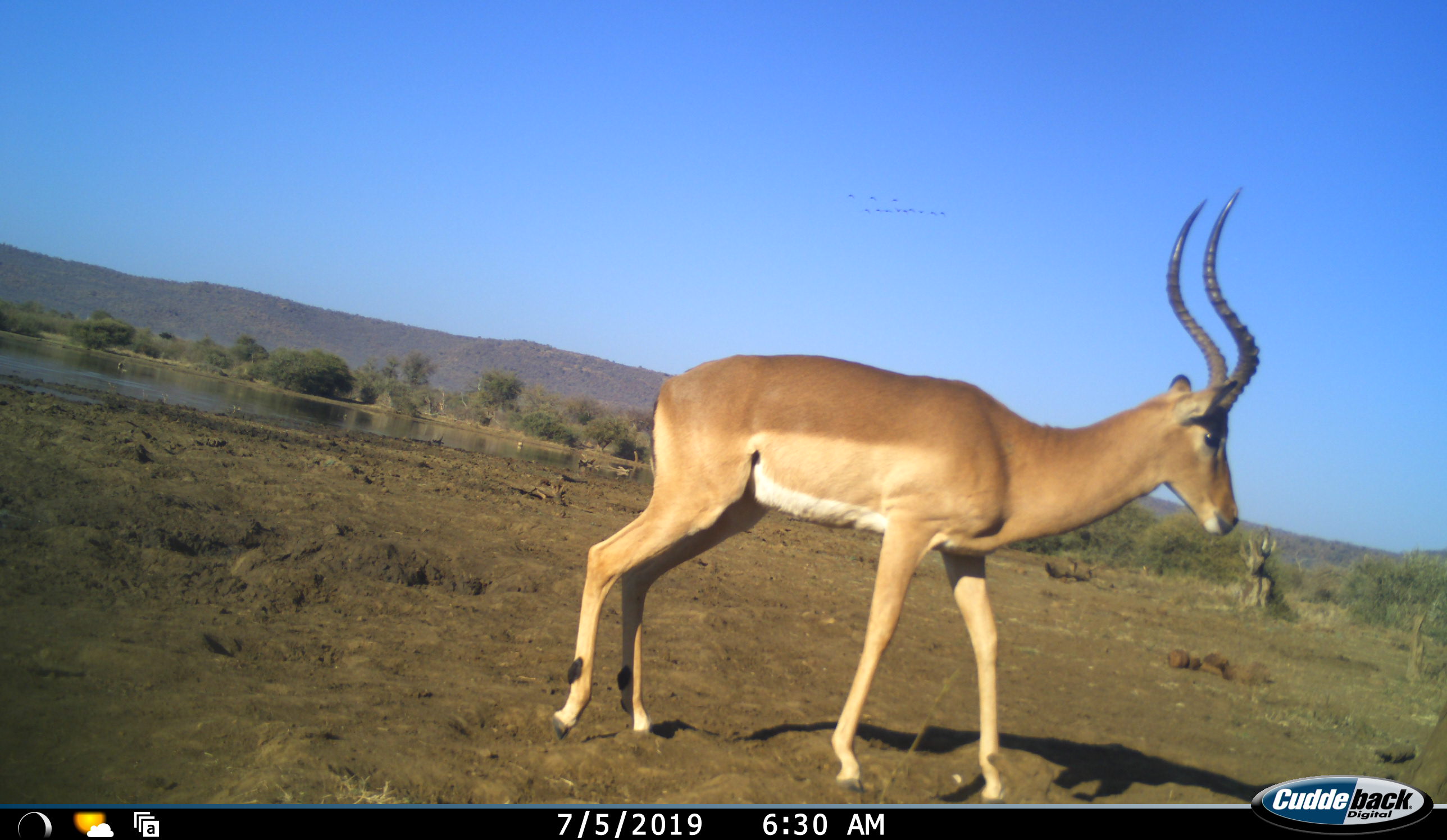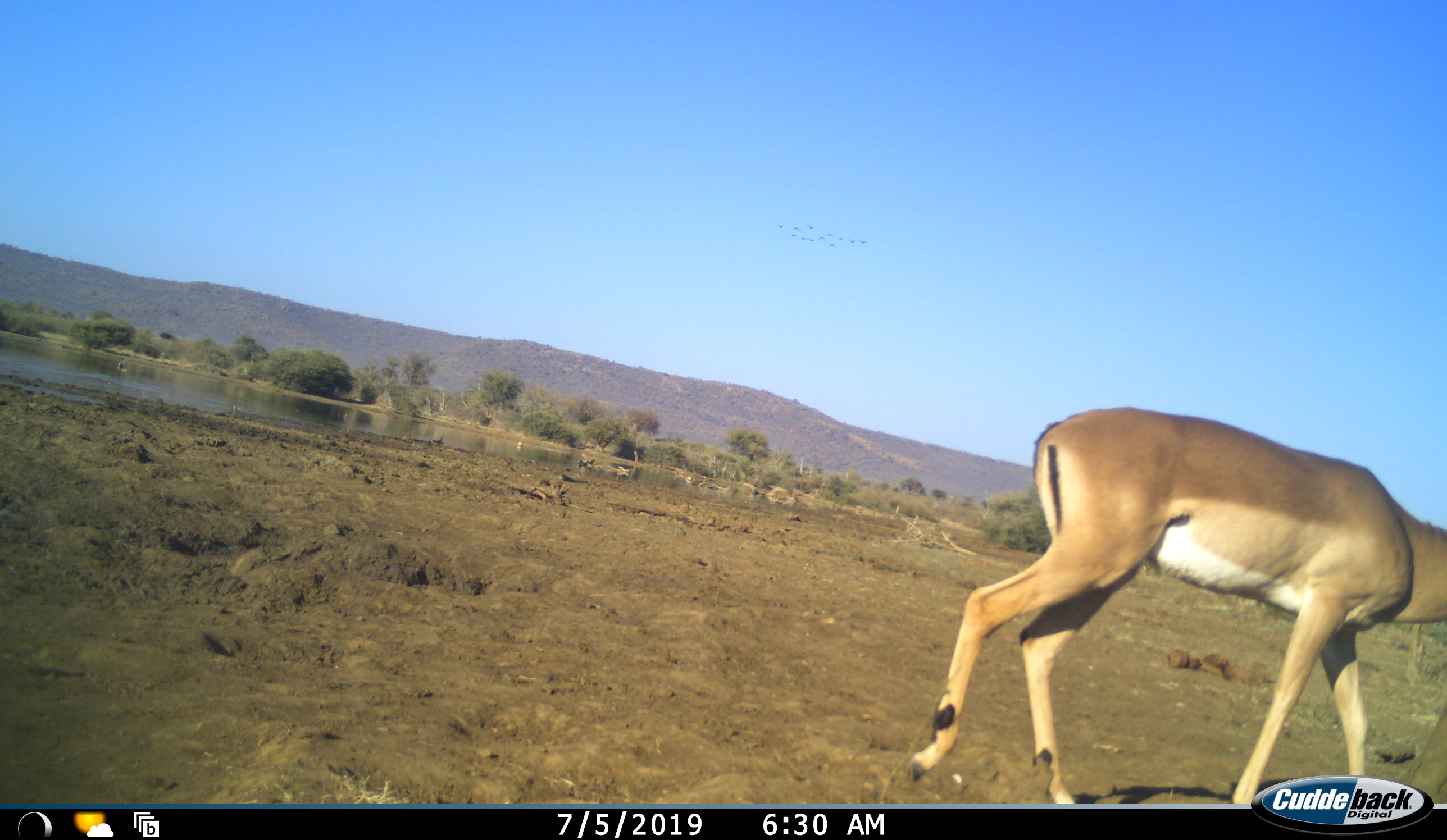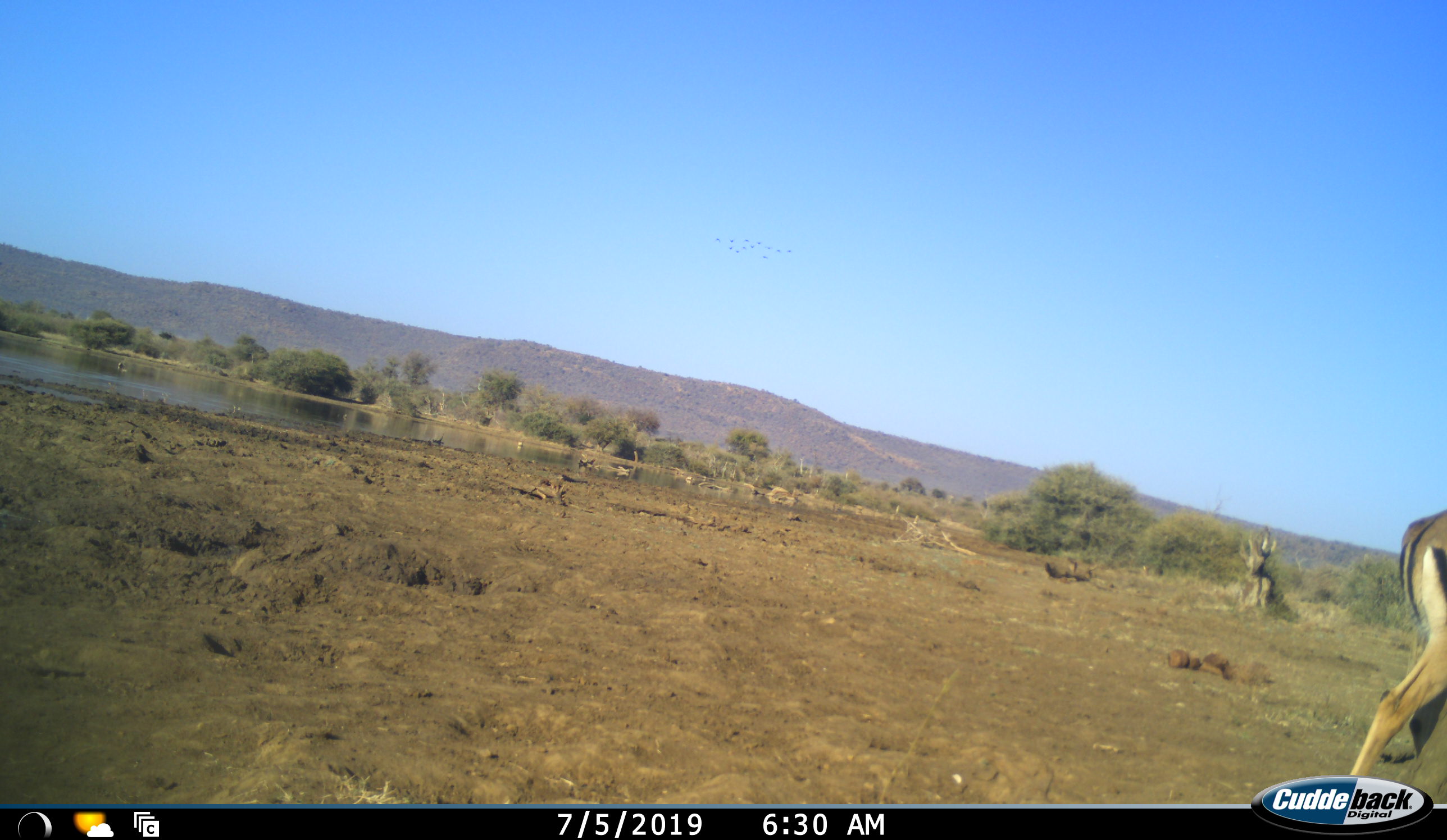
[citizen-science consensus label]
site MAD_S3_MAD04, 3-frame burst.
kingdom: Animalia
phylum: Chordata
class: Mammalia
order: Artiodactyla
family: Bovidae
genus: Aepyceros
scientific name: Aepyceros melampus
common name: impala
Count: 1.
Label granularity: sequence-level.